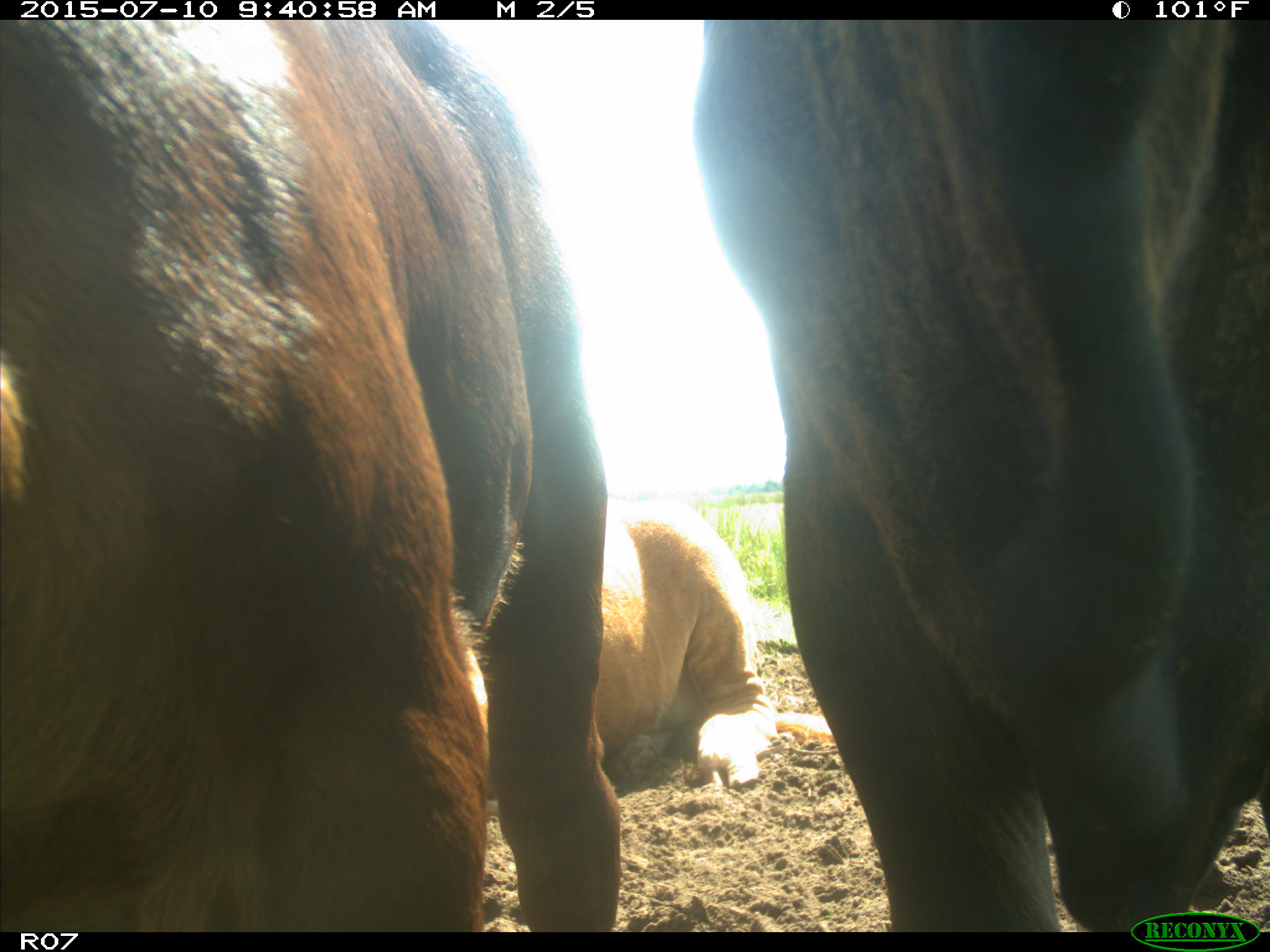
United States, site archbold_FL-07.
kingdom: Animalia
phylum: Chordata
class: Mammalia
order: Artiodactyla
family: Bovidae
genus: Bos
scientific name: Bos taurus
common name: domestic cow